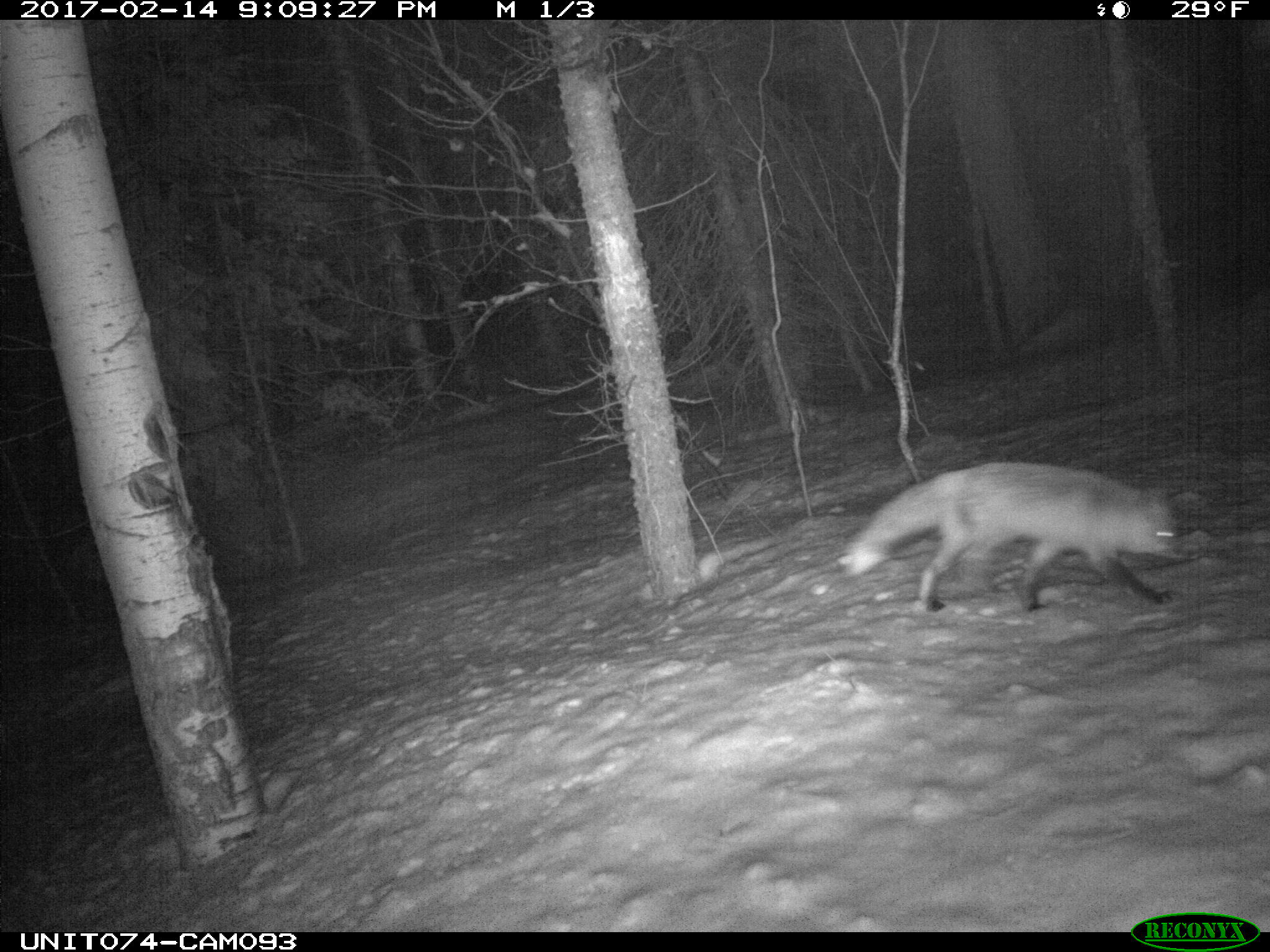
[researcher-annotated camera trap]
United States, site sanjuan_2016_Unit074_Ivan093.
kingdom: Animalia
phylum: Chordata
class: Mammalia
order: Carnivora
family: Canidae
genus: Vulpes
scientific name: Vulpes vulpes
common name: red fox